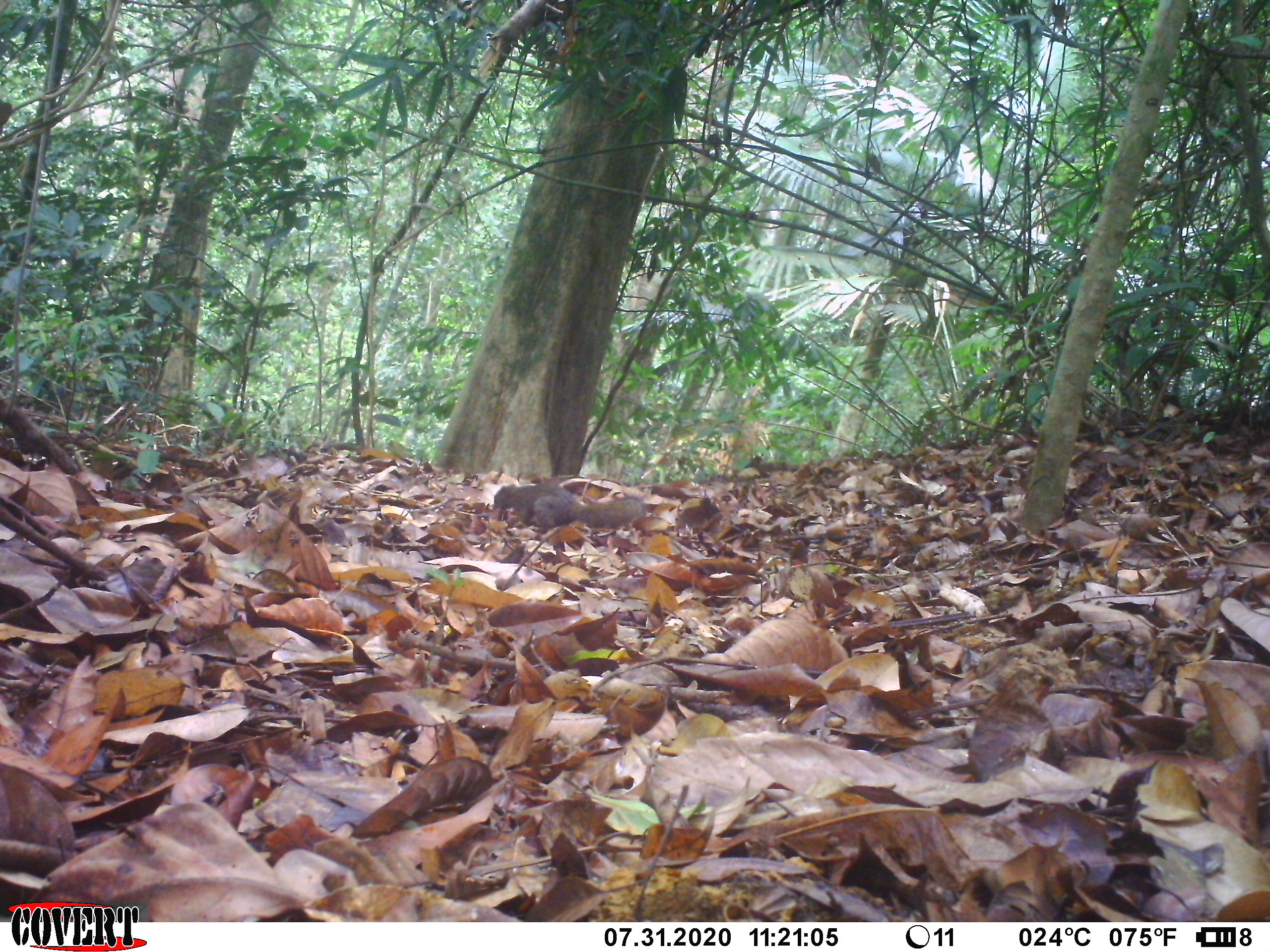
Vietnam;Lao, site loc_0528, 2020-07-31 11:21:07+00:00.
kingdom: Animalia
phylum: Chordata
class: Mammalia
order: Rodentia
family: Sciuridae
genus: Callosciurus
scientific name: Callosciurus erythraeus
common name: pallas's squirrel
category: pallass squirrel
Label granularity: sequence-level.